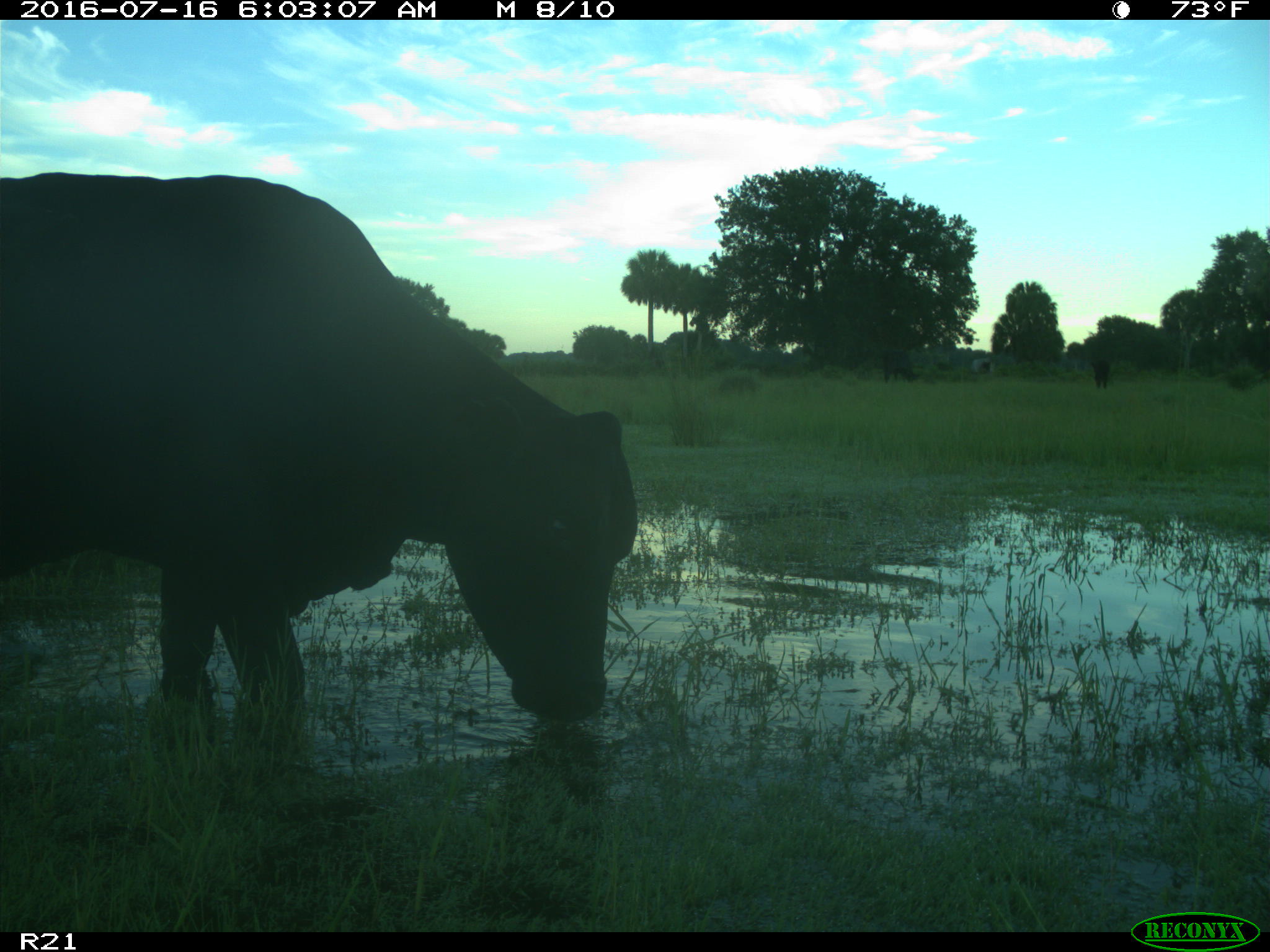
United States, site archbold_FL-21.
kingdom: Animalia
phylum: Chordata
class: Mammalia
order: Artiodactyla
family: Bovidae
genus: Bos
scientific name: Bos taurus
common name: domestic cow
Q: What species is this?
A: Bos taurus (domestic cow).